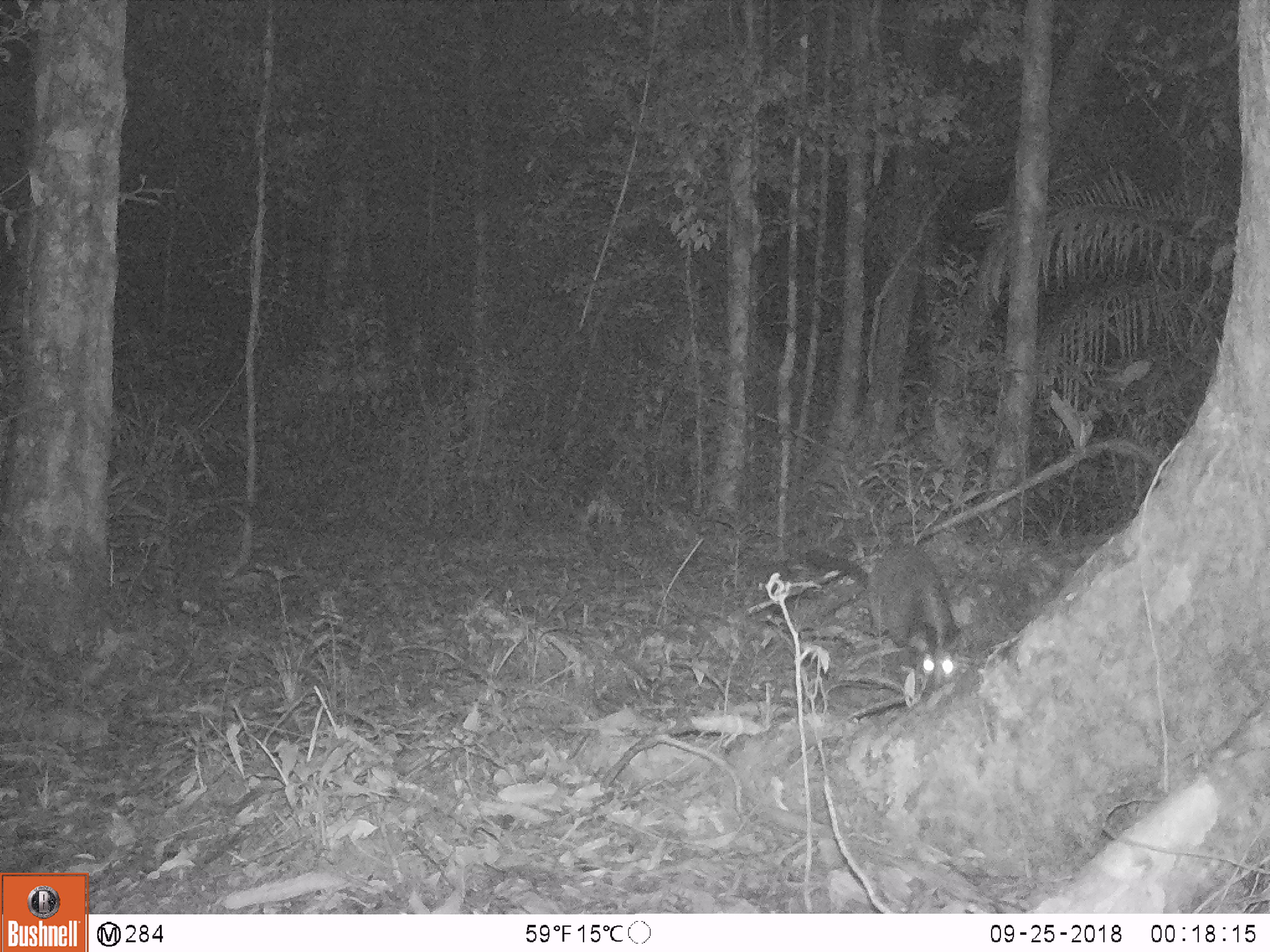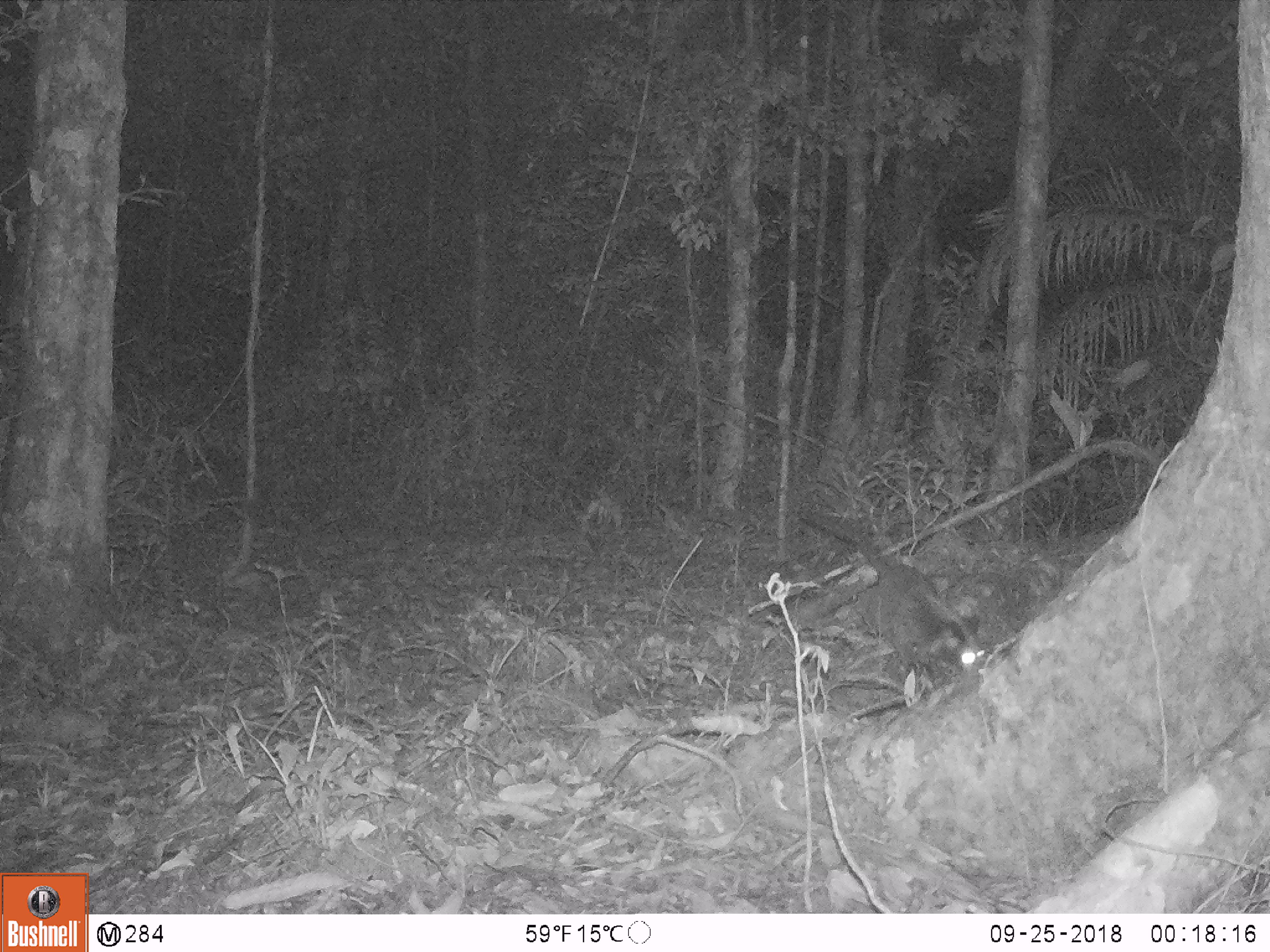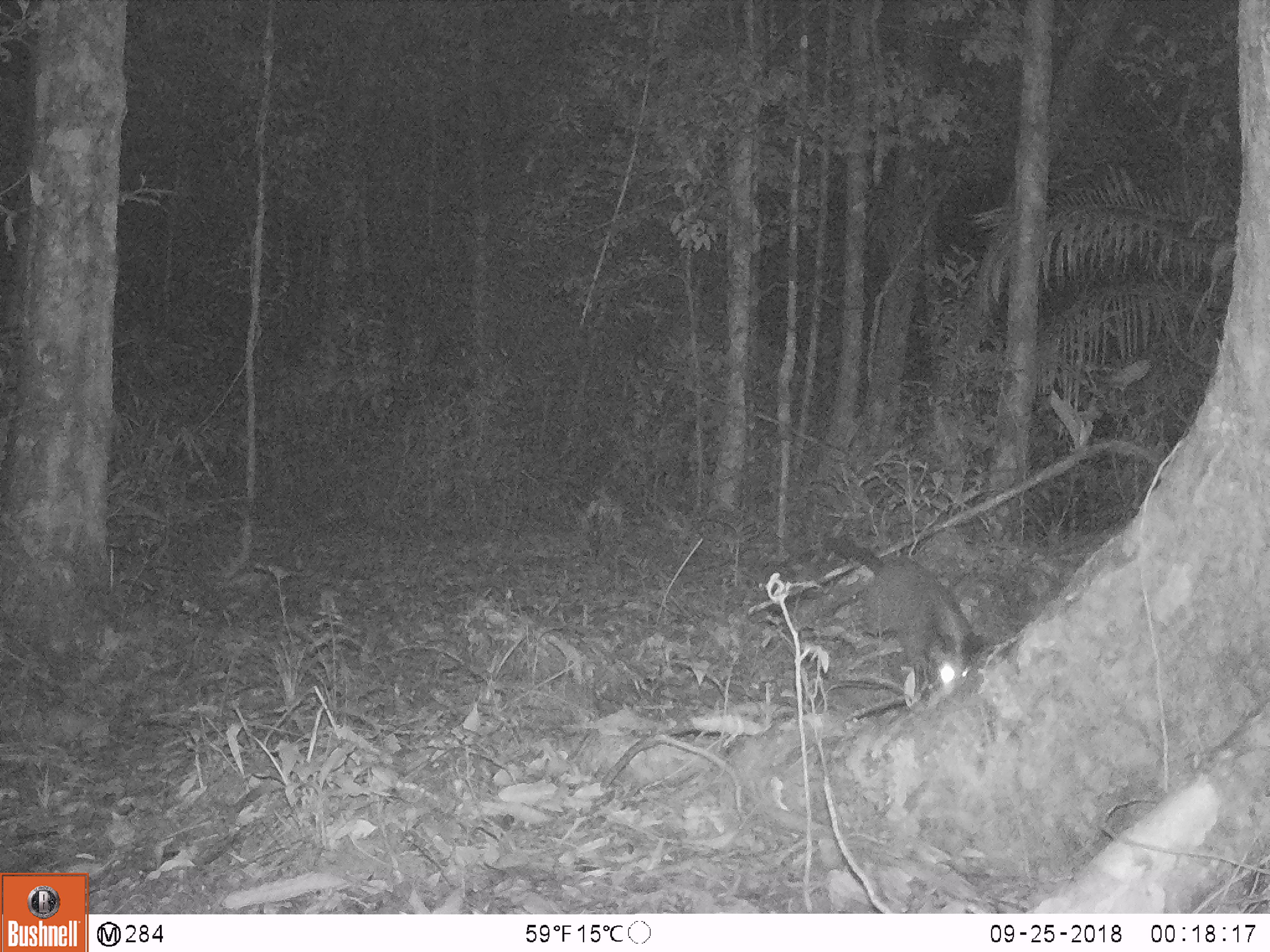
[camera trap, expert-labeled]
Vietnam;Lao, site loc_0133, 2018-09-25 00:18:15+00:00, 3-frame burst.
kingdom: Animalia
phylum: Chordata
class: Mammalia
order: Carnivora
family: Viverridae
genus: Paguma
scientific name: Paguma larvata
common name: masked palm civet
Masked palm civet (Paguma larvata). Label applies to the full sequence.